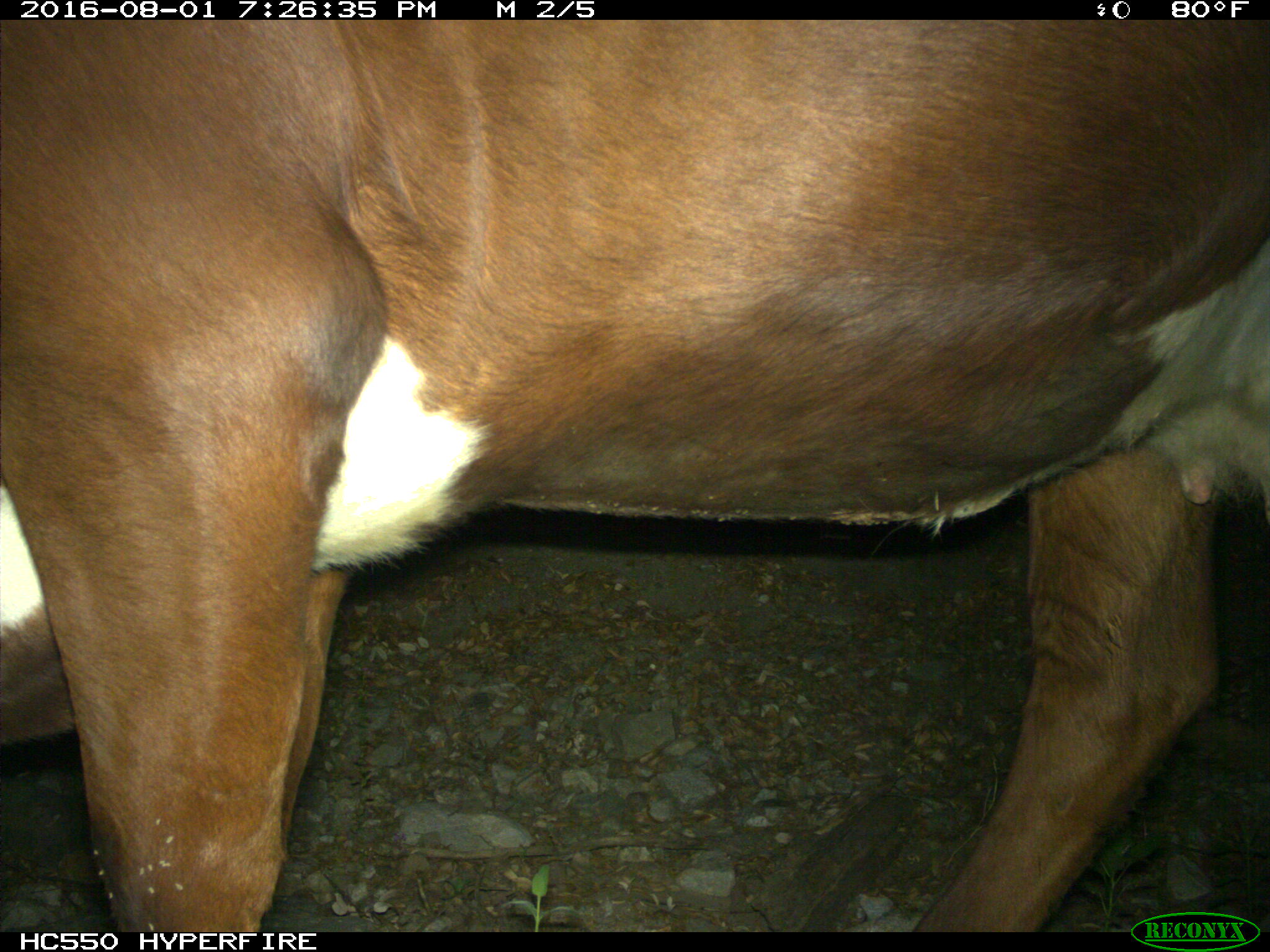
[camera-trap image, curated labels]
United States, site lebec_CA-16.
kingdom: Animalia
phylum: Chordata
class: Mammalia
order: Artiodactyla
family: Bovidae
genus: Bos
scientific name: Bos taurus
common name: domestic cow